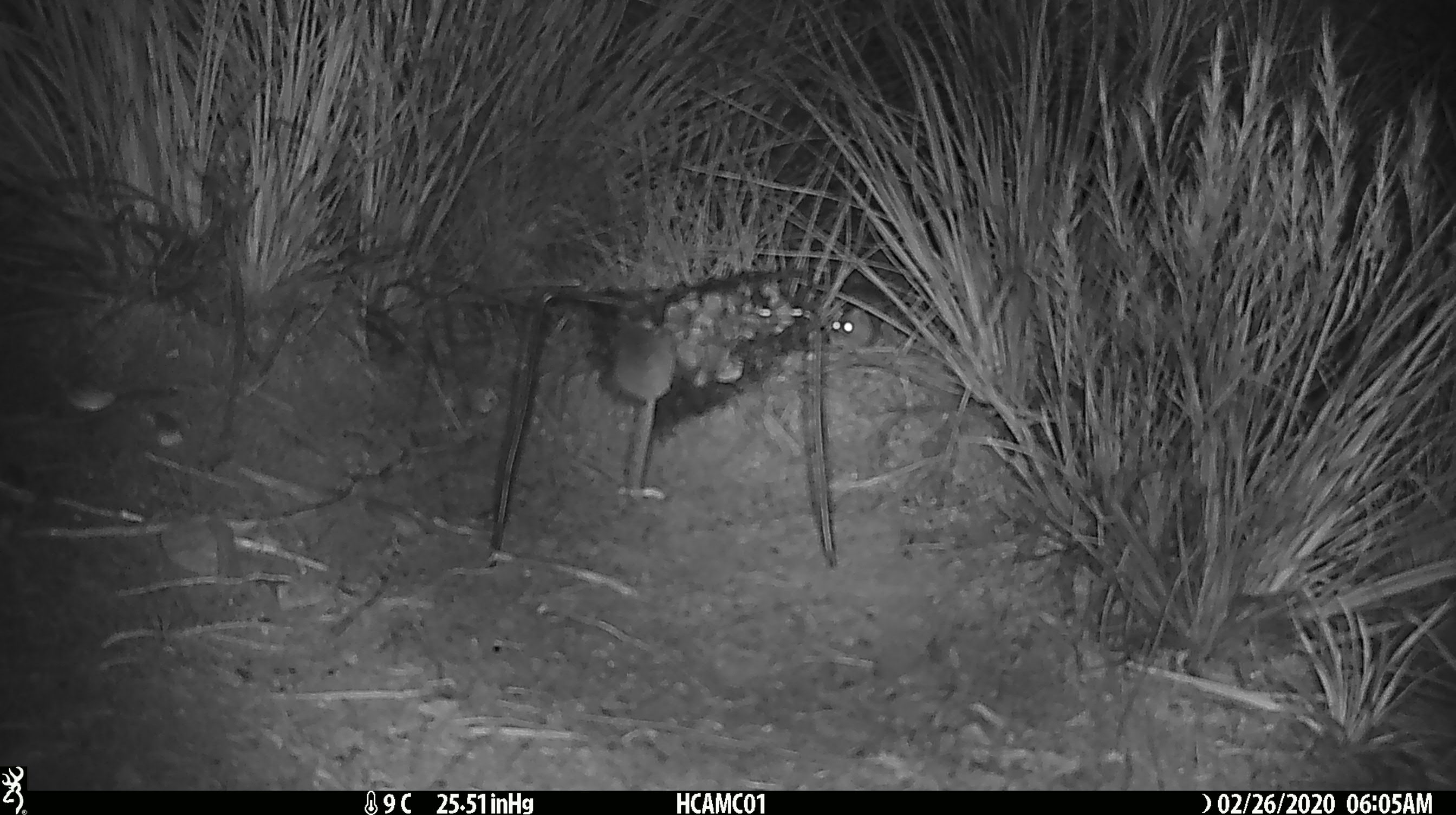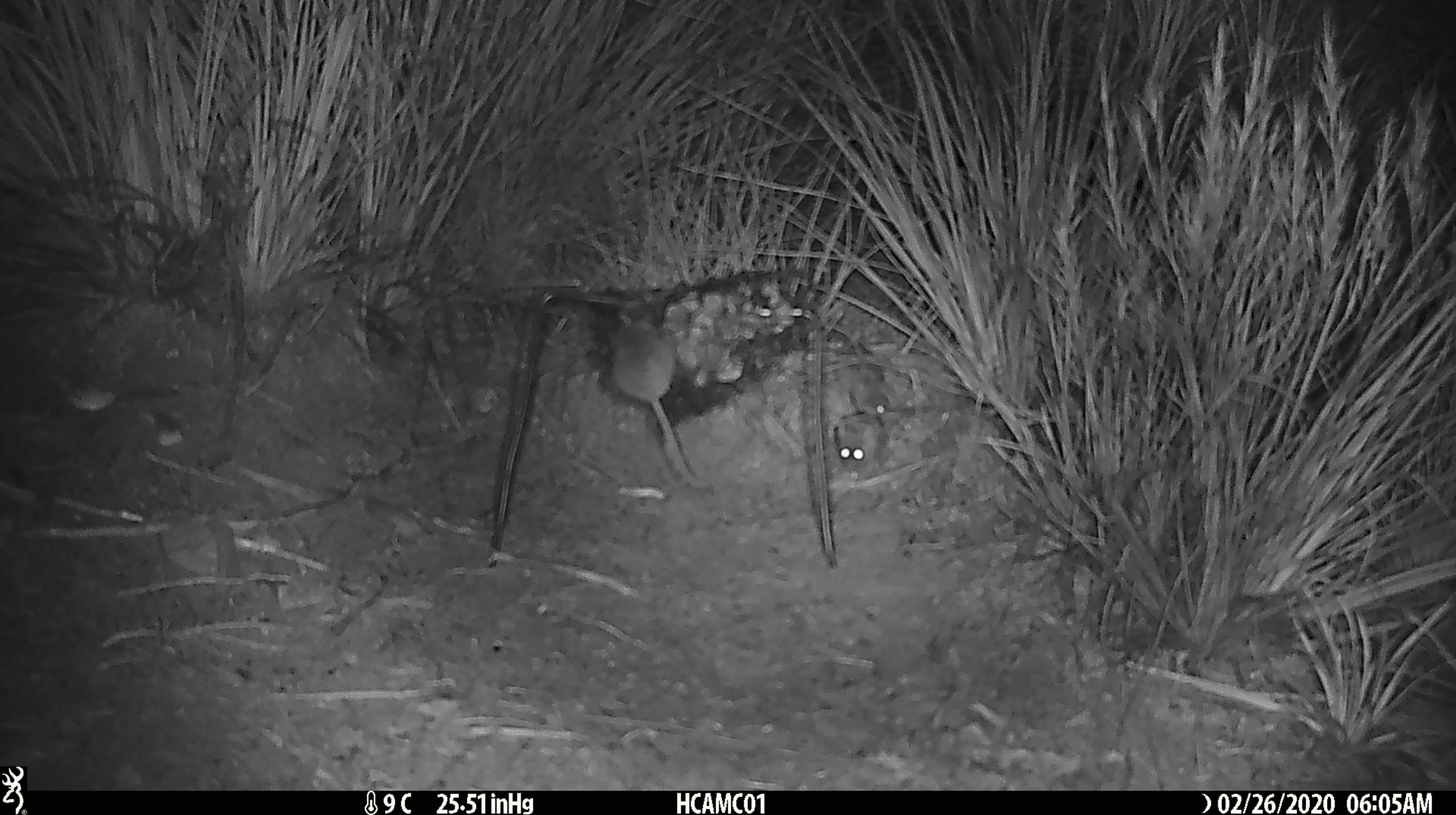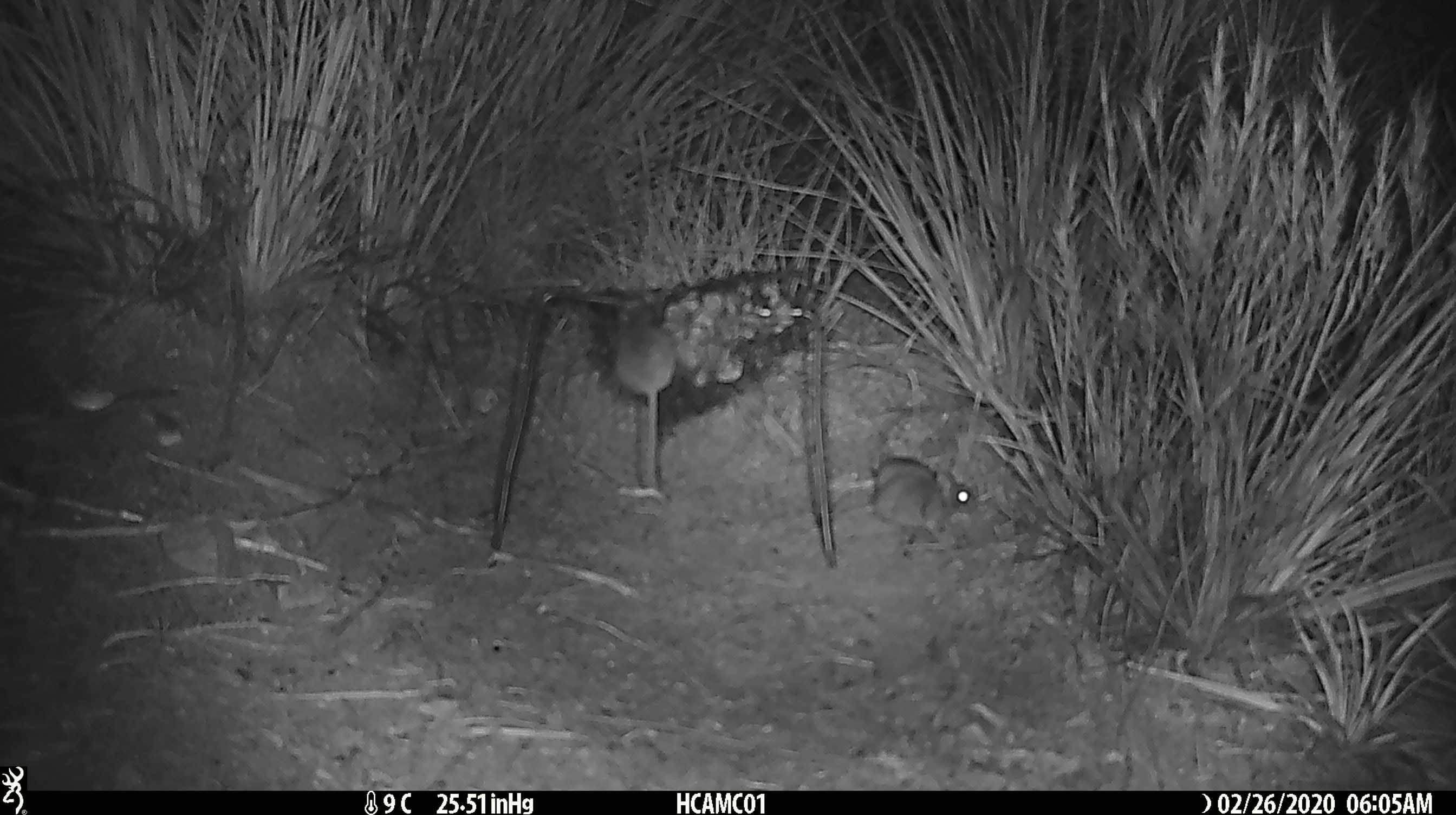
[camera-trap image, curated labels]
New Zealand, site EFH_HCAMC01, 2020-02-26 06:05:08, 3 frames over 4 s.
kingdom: Animalia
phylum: Chordata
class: Mammalia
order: Rodentia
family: Muridae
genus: Mus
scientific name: Mus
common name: mouse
Mouse (Mus).